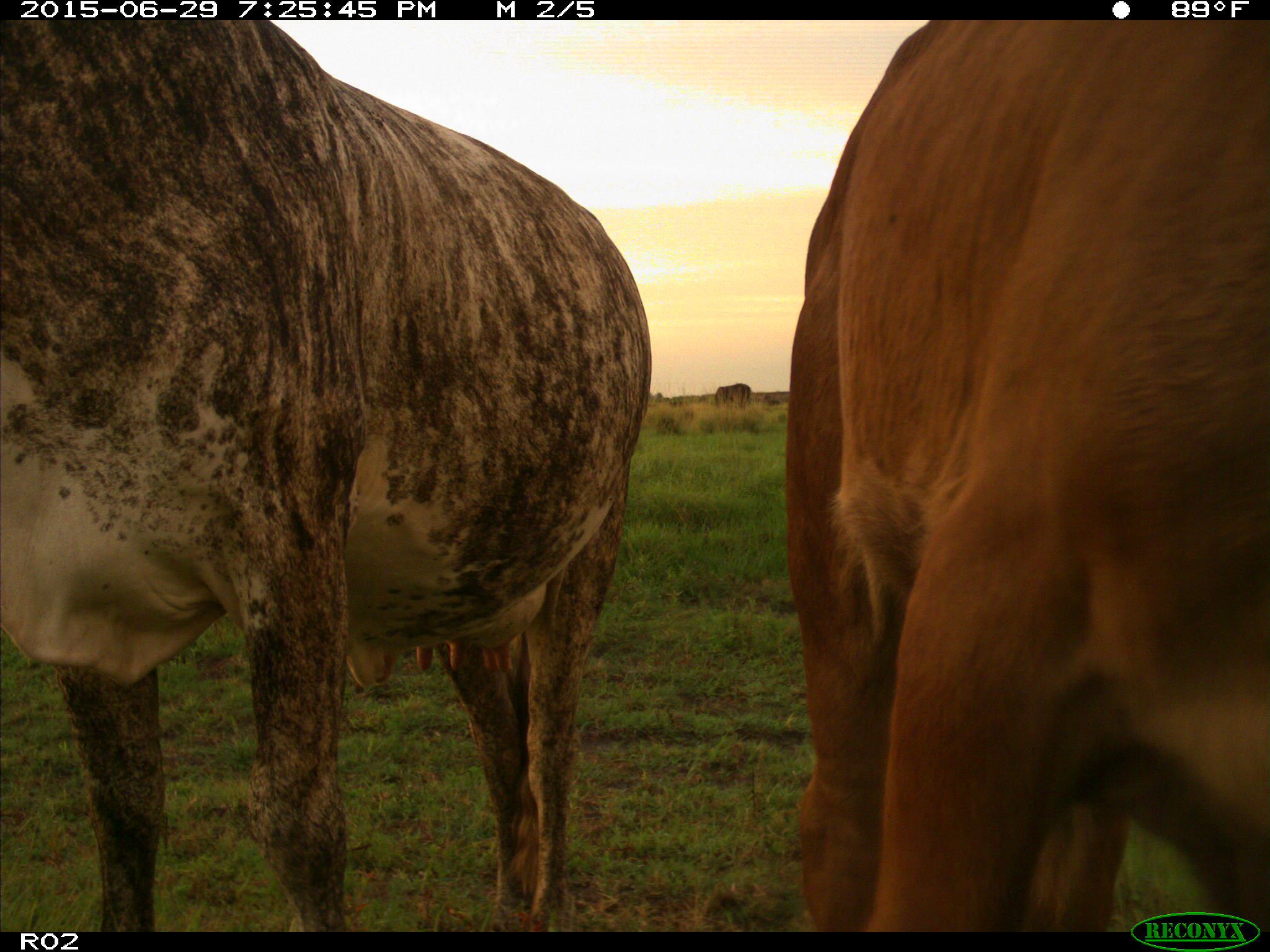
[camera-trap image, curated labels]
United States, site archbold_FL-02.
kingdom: Animalia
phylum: Chordata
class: Mammalia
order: Artiodactyla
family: Bovidae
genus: Bos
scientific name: Bos taurus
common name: domestic cow